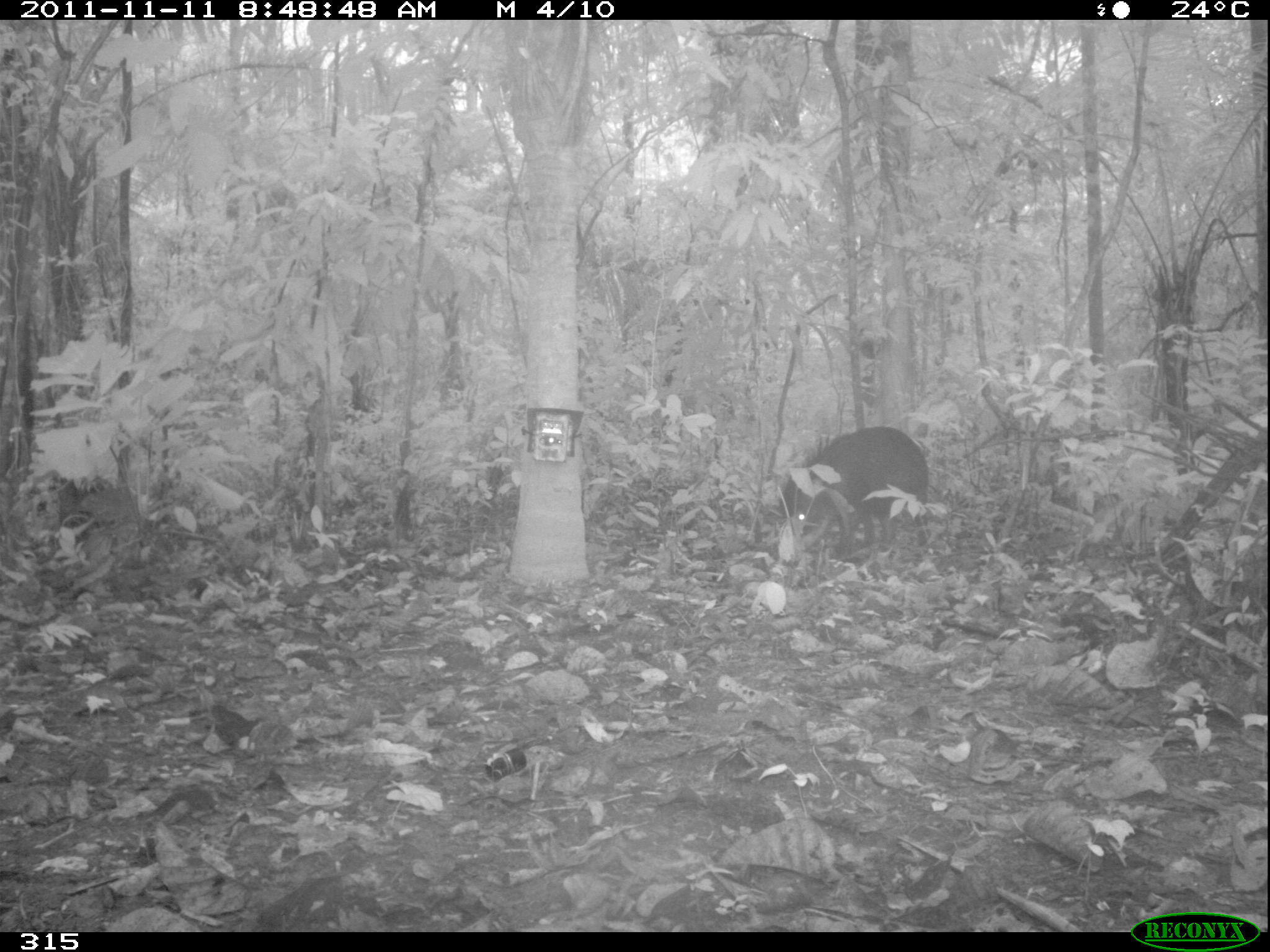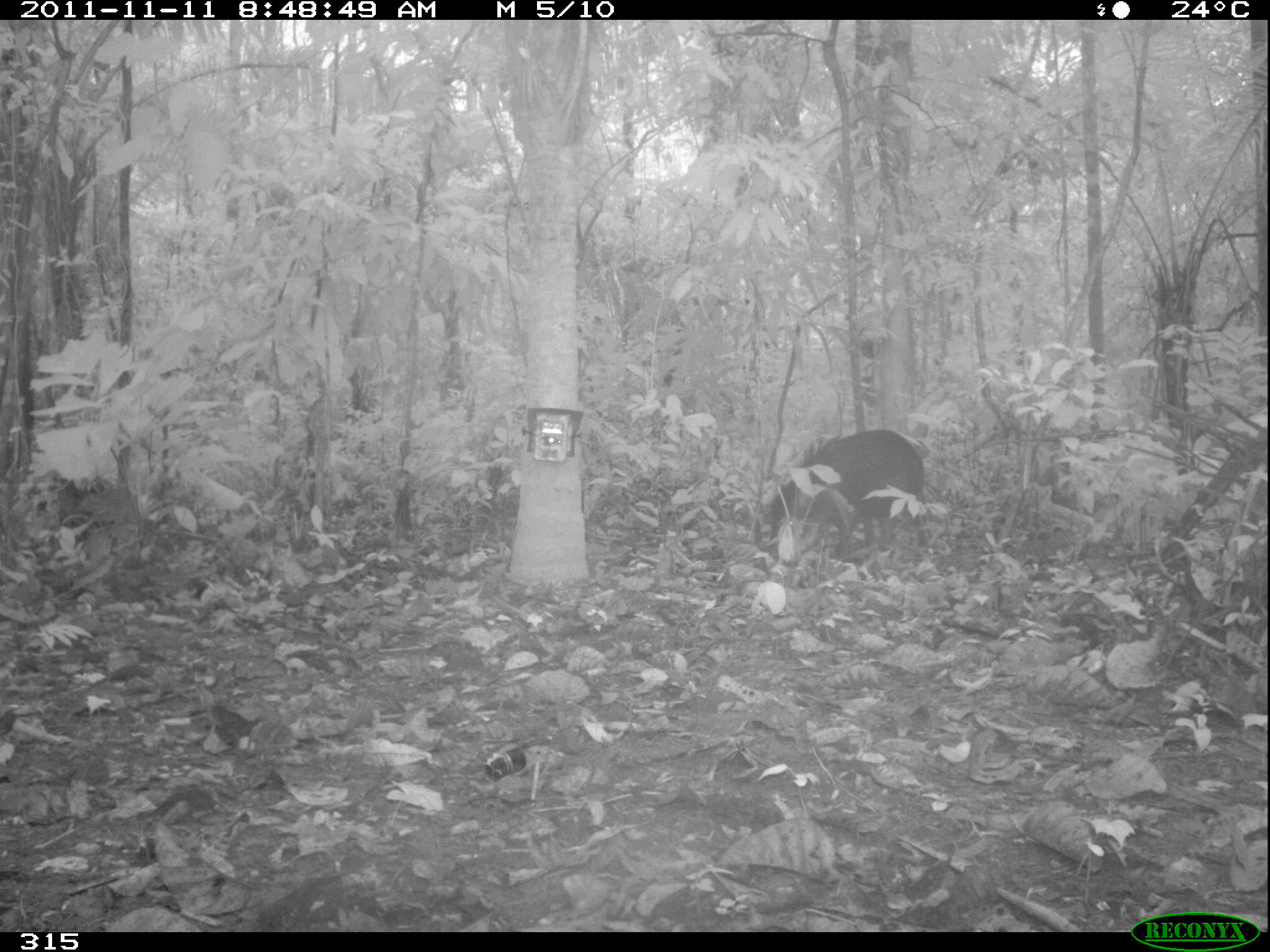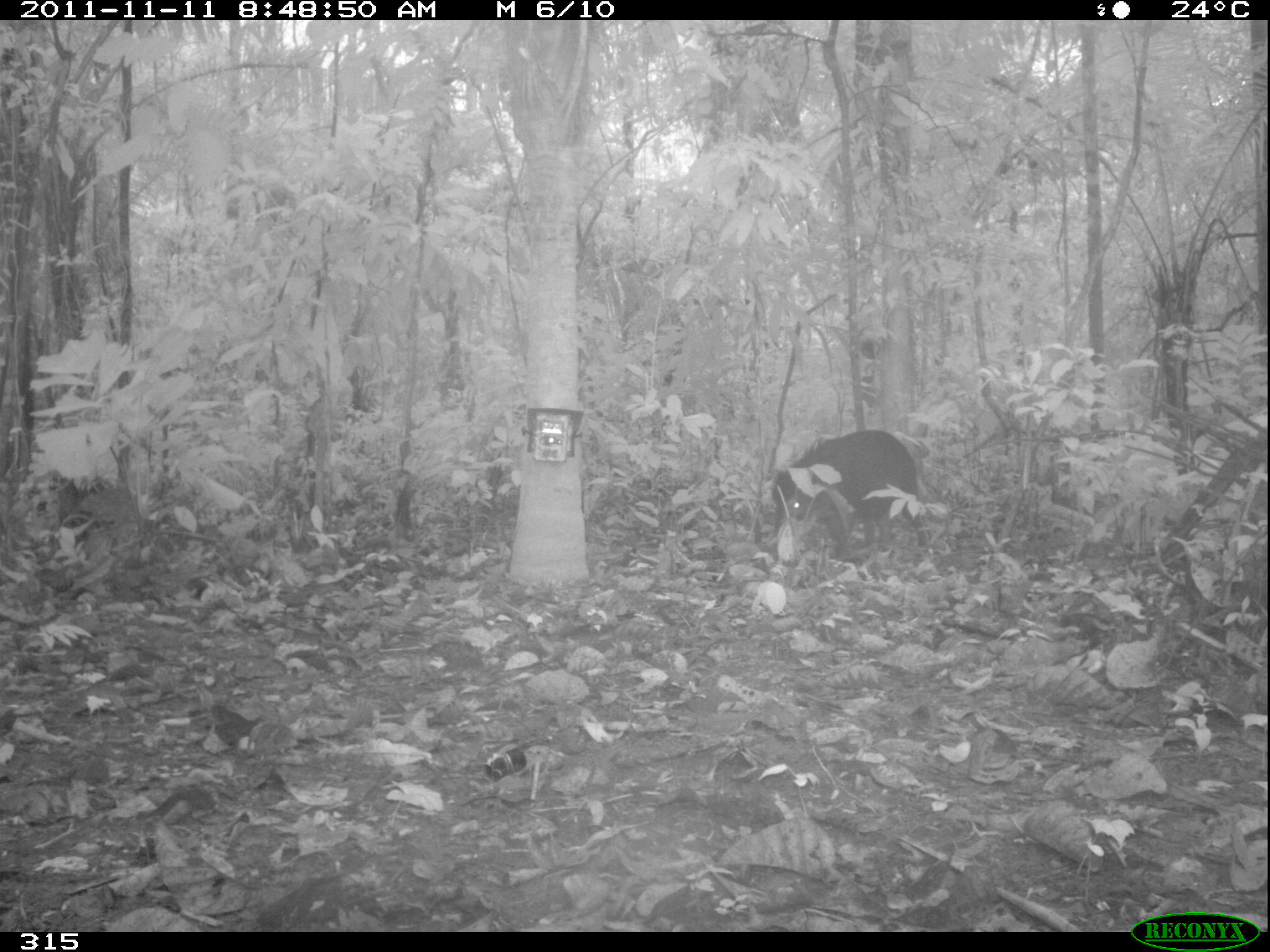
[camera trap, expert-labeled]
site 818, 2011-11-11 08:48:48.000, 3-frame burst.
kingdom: Animalia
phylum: Chordata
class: Mammalia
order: Artiodactyla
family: Tayassuidae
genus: Tayassu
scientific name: Tayassu pecari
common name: white-lipped peccary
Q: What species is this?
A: Tayassu pecari (white-lipped peccary).